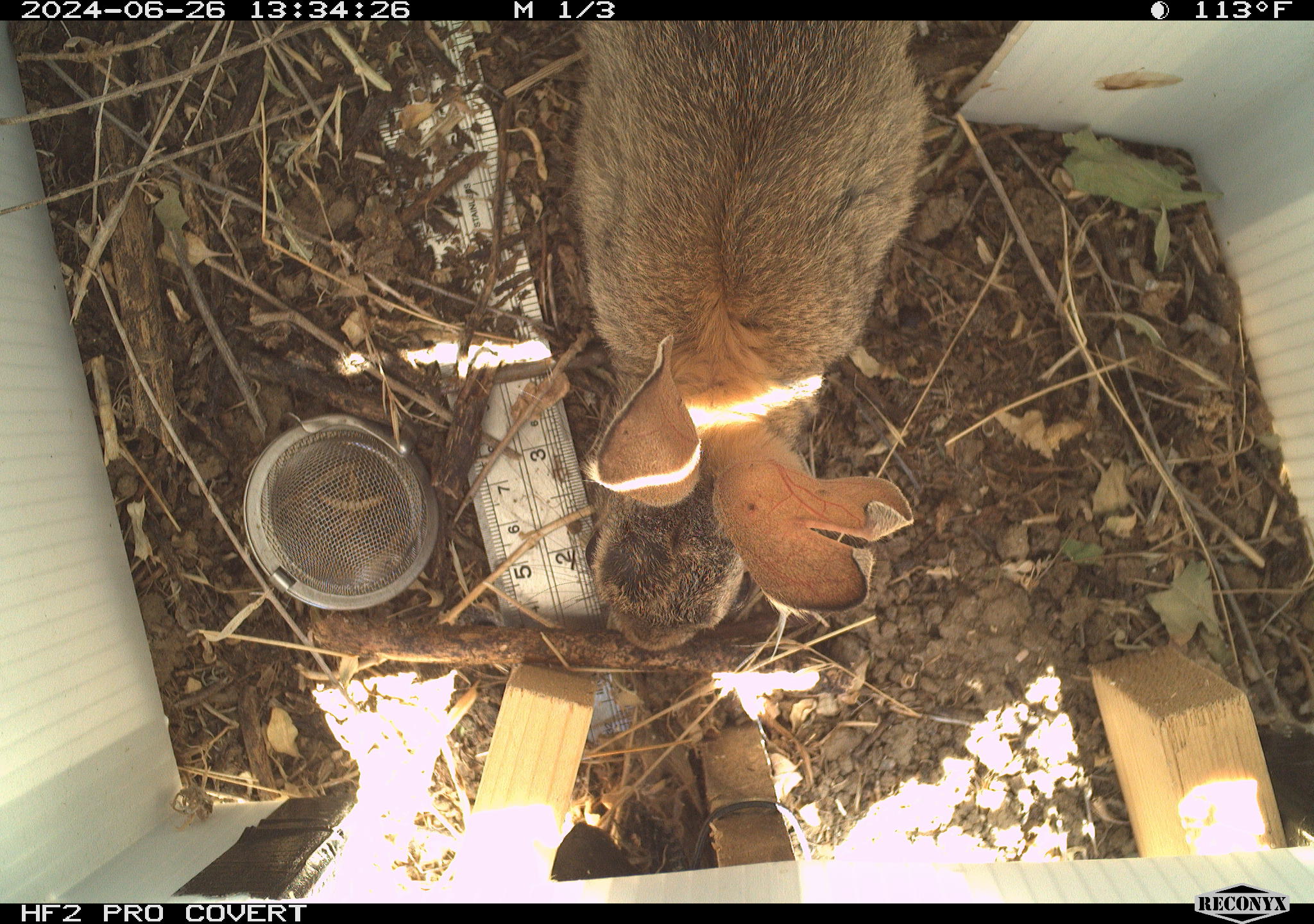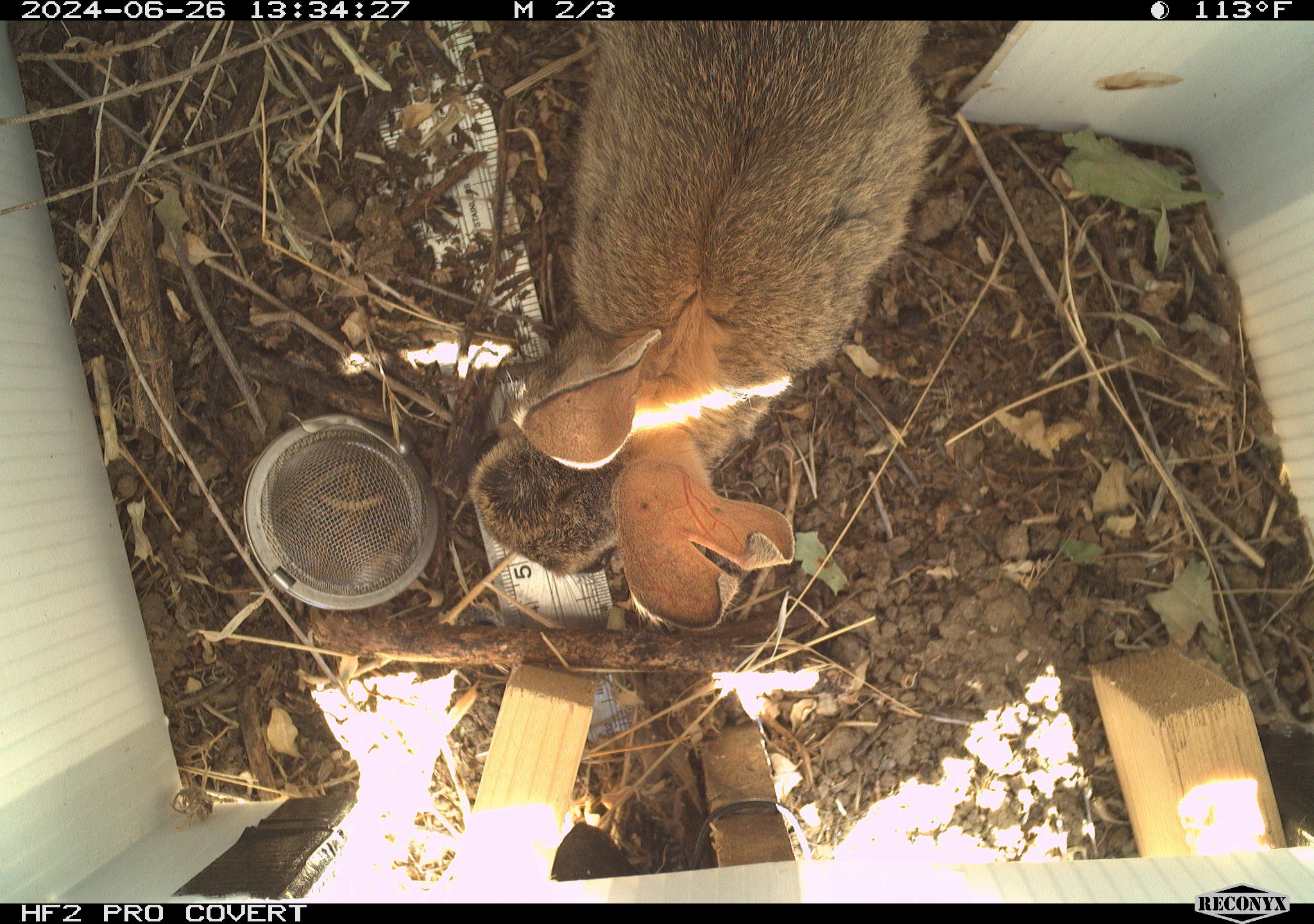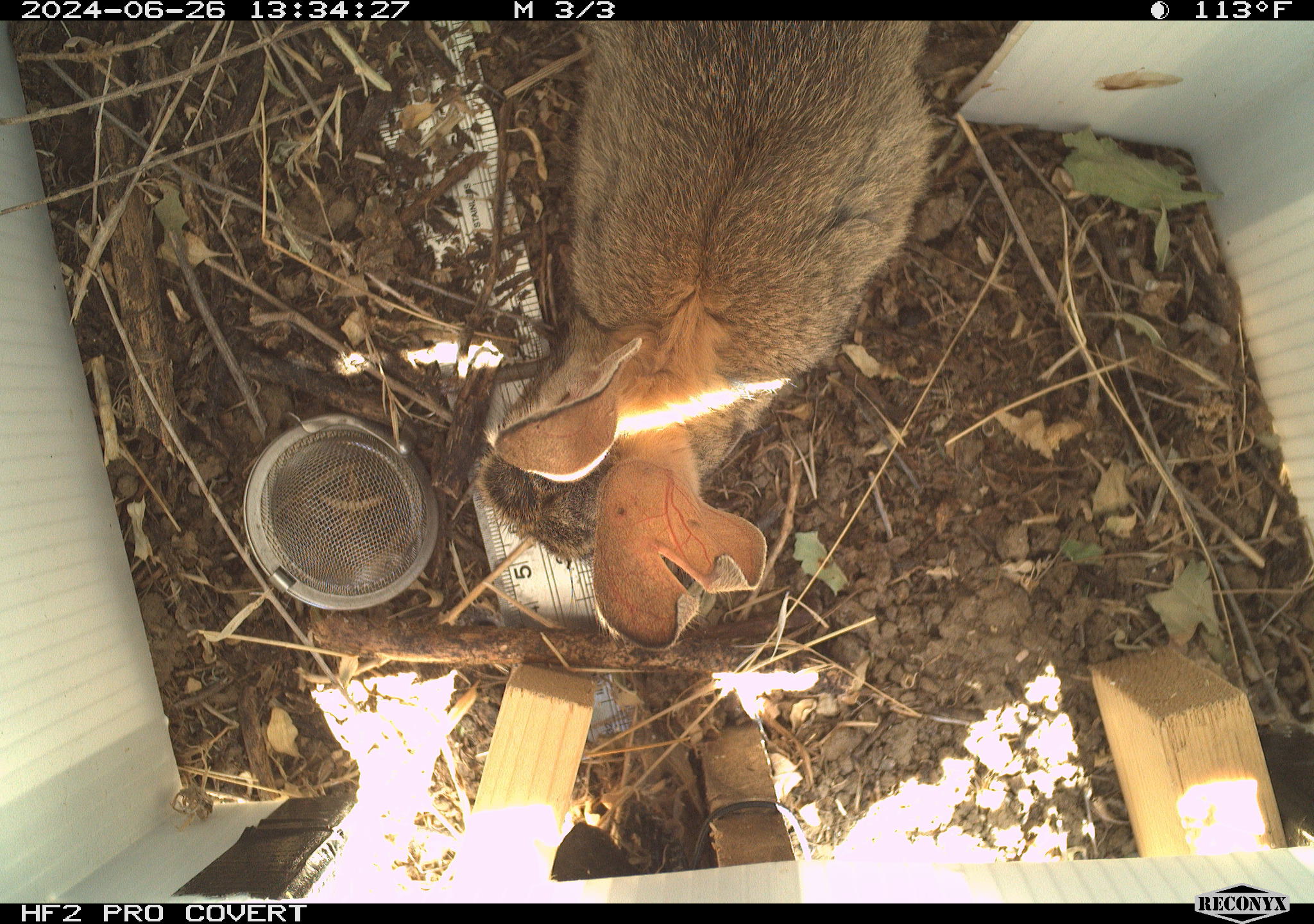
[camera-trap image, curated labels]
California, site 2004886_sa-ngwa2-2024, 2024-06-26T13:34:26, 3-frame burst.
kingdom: Animalia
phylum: Chordata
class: Mammalia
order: Lagomorpha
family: Leporidae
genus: Sylvilagus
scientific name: Sylvilagus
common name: cottontail rabbits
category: sylvilagus species